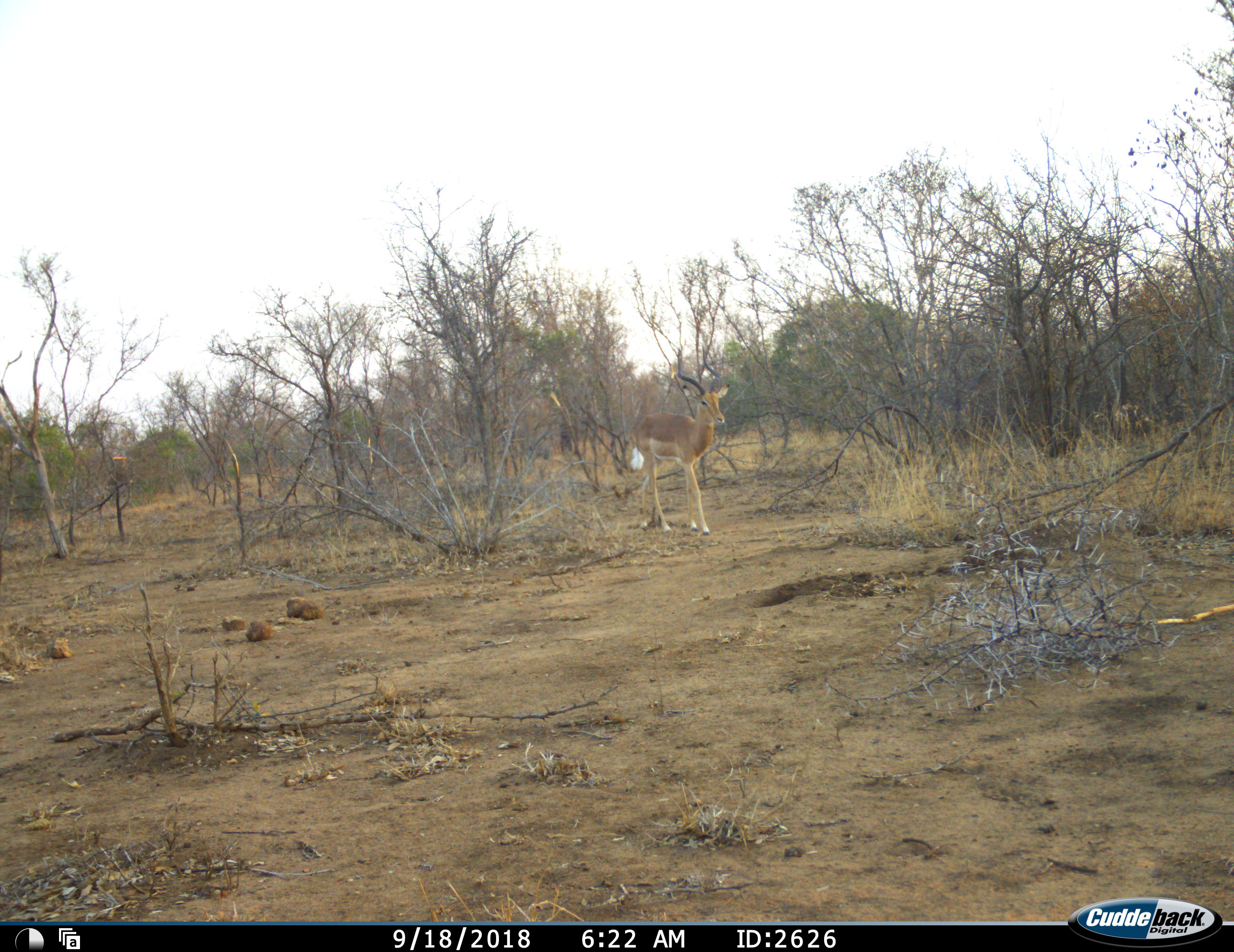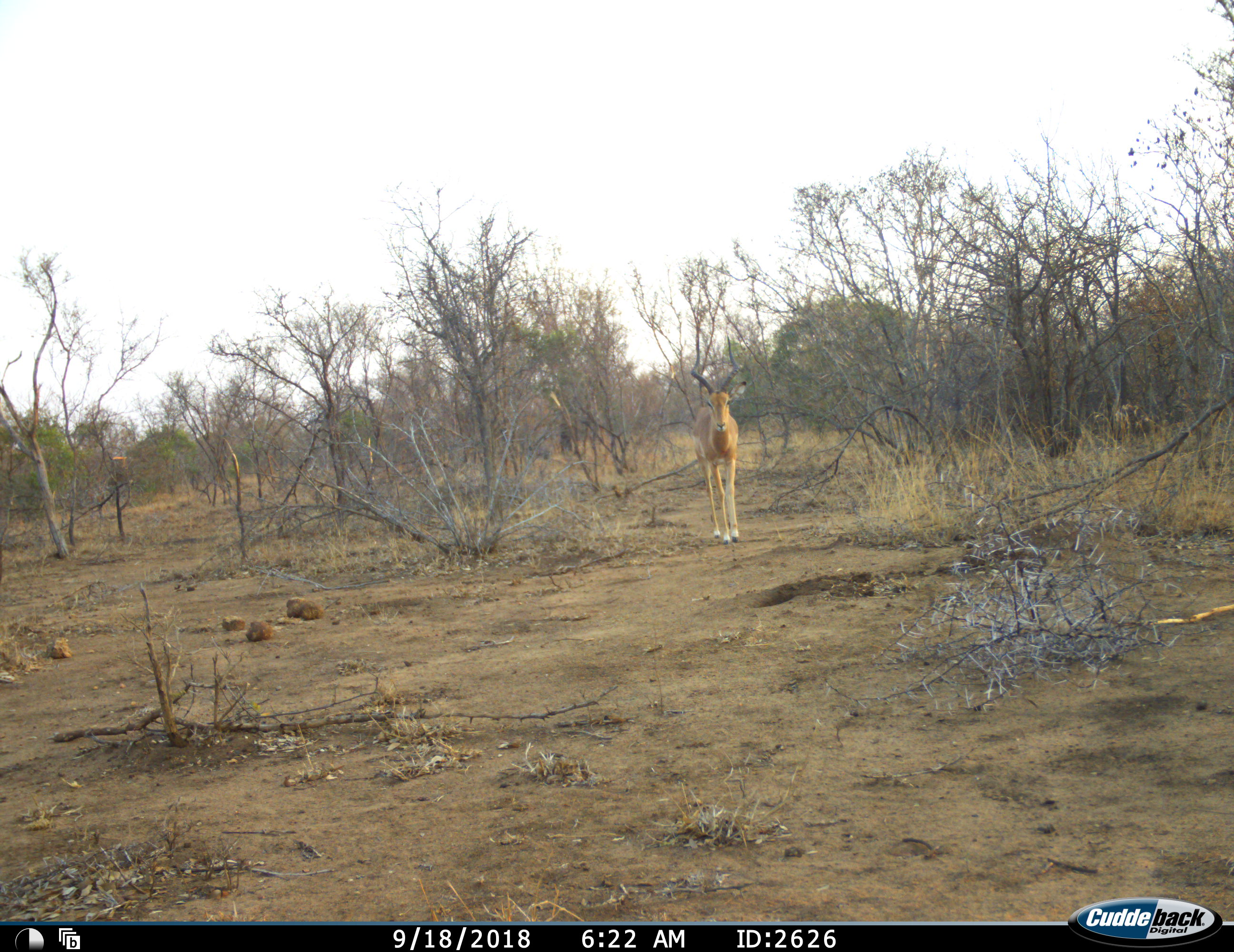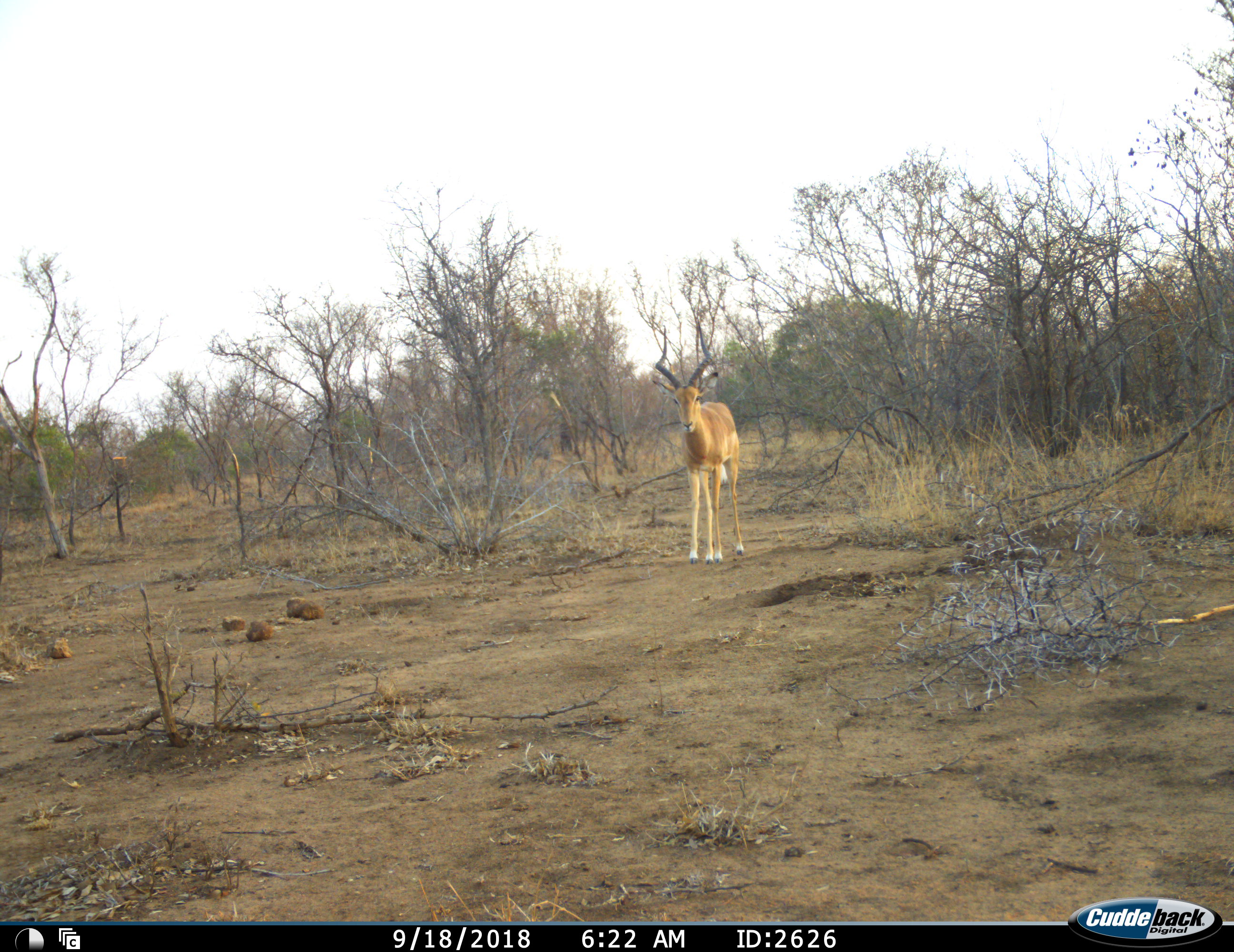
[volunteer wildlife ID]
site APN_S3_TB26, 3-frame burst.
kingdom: Animalia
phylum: Chordata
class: Mammalia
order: Artiodactyla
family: Bovidae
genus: Aepyceros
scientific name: Aepyceros melampus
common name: impala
Impala (Aepyceros melampus), count 1. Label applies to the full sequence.